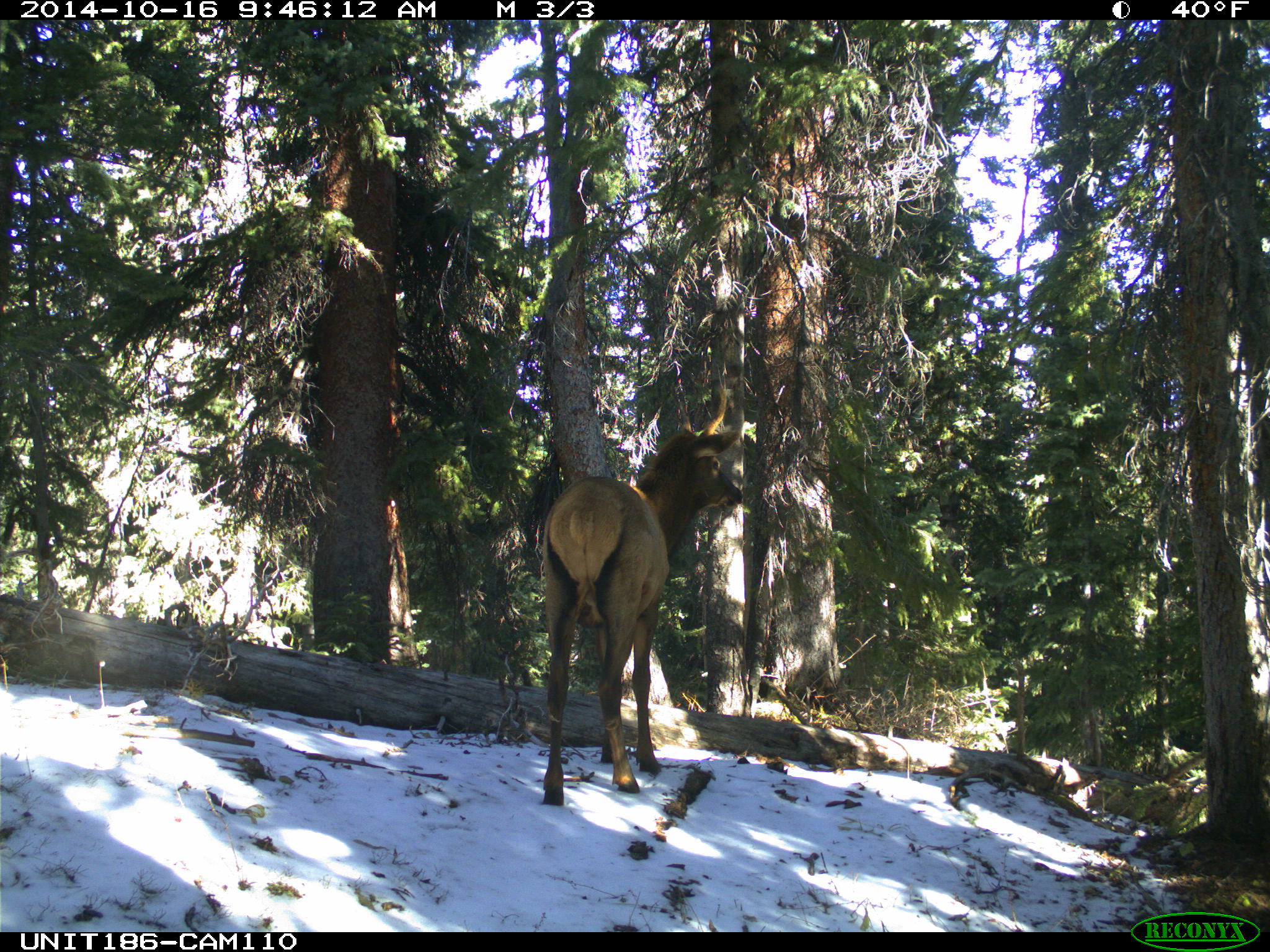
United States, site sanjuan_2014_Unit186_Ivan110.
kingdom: Animalia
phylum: Chordata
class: Mammalia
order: Artiodactyla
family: Cervidae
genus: Cervus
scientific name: Cervus elaphus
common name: red deer